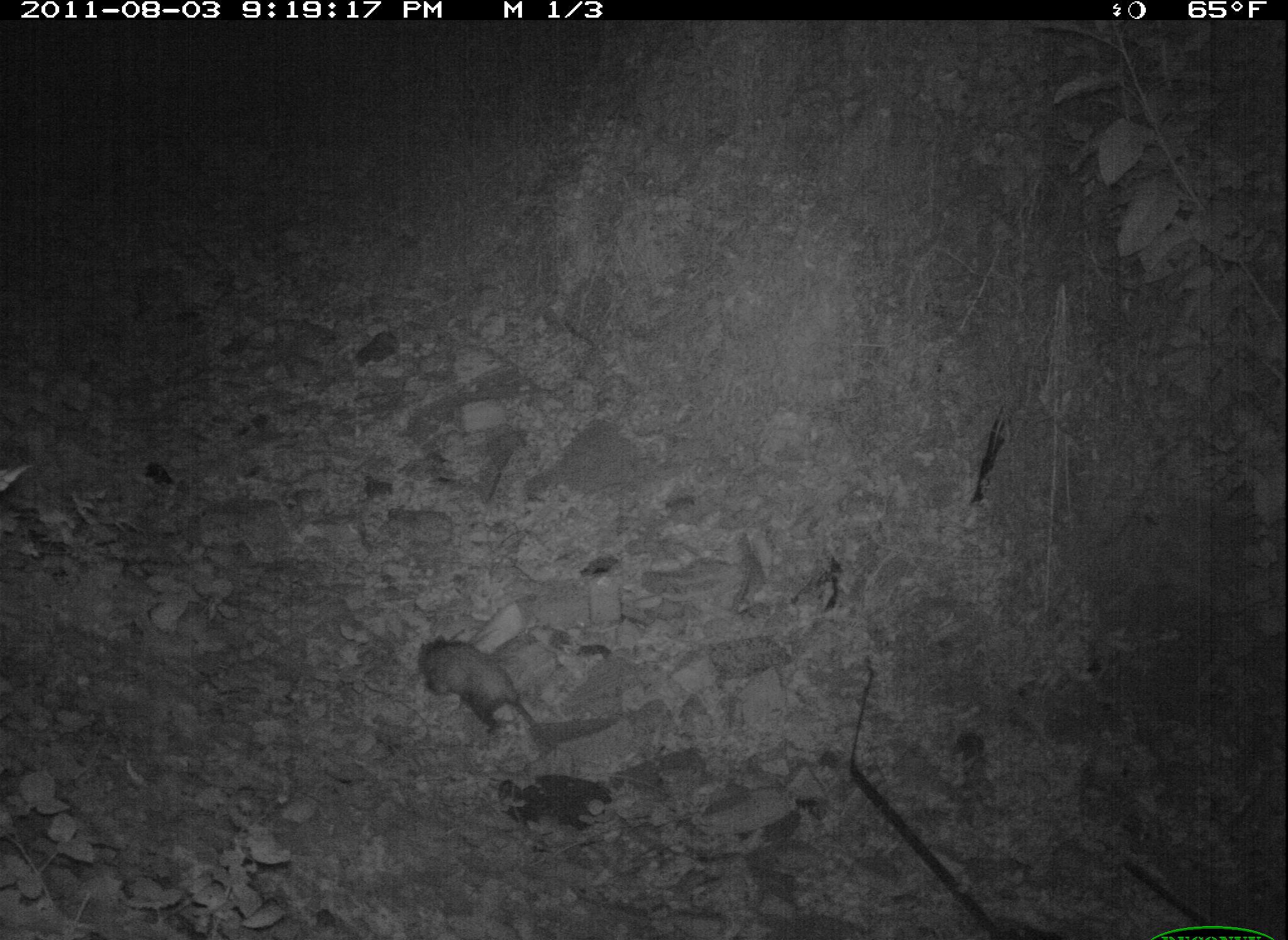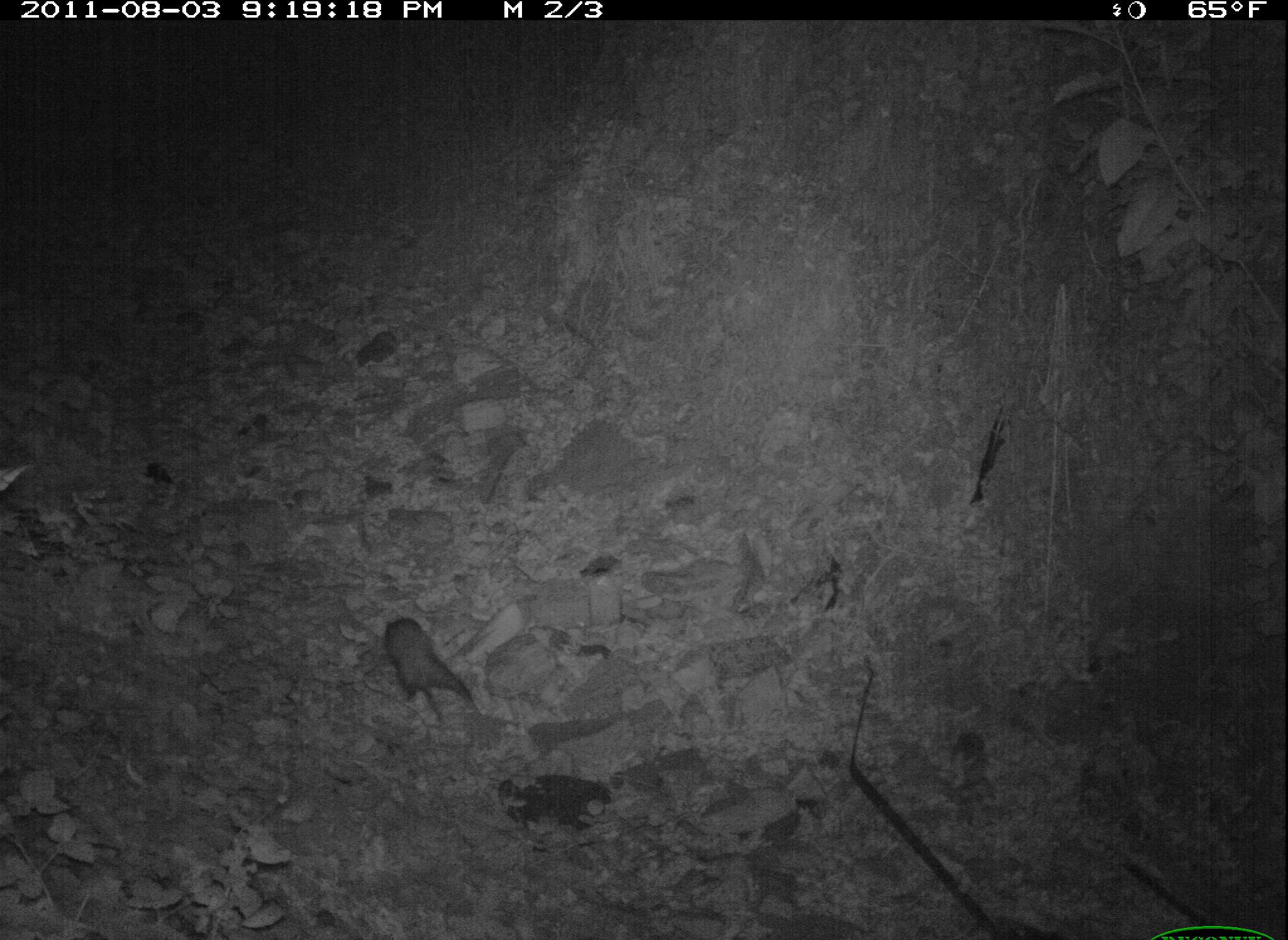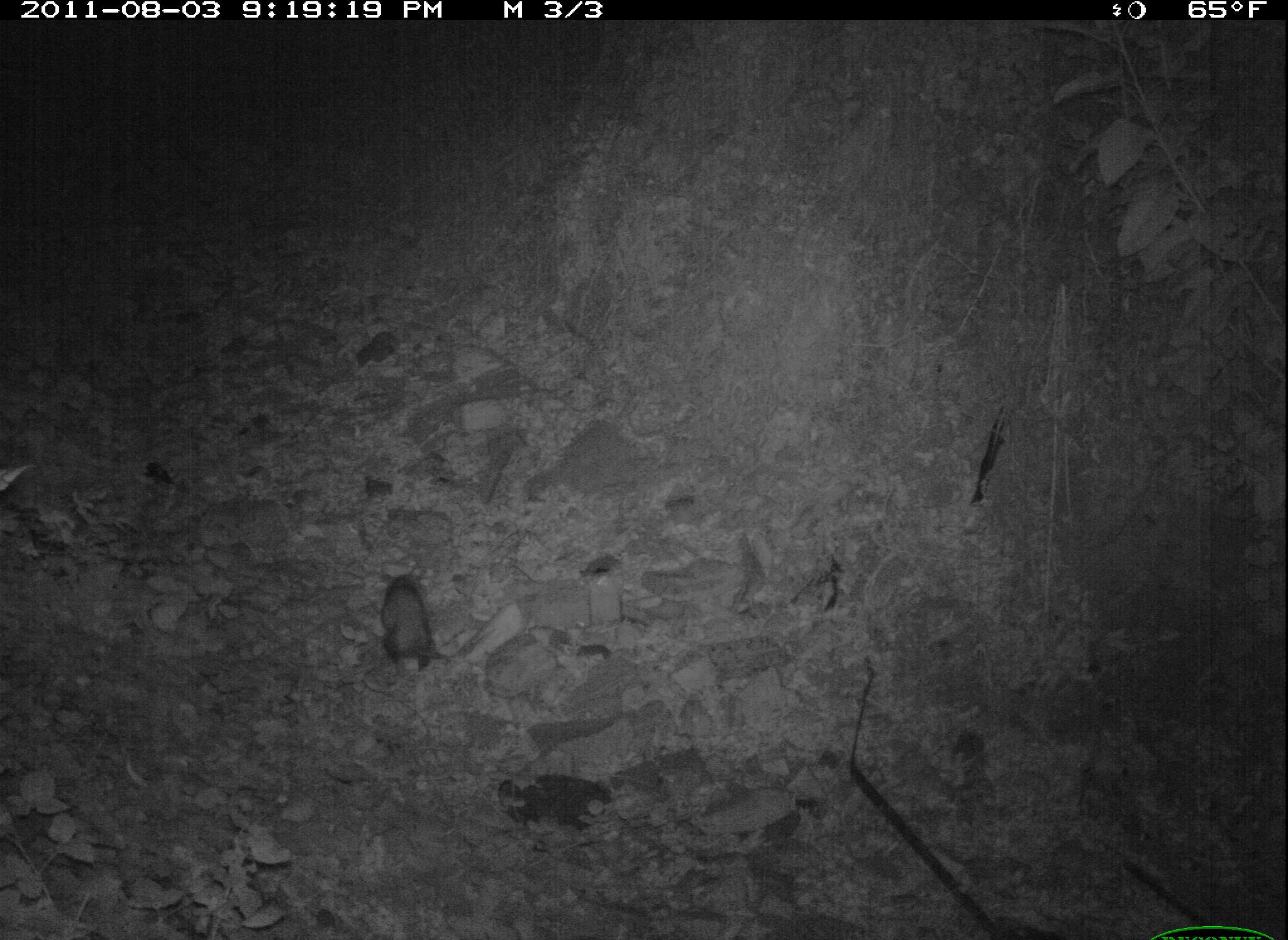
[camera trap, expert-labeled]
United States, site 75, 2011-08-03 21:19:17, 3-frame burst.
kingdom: Animalia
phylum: Chordata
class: Mammalia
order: Didelphimorphia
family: Didelphidae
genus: Didelphis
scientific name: Didelphis virginiana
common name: virginia opossum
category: opossum